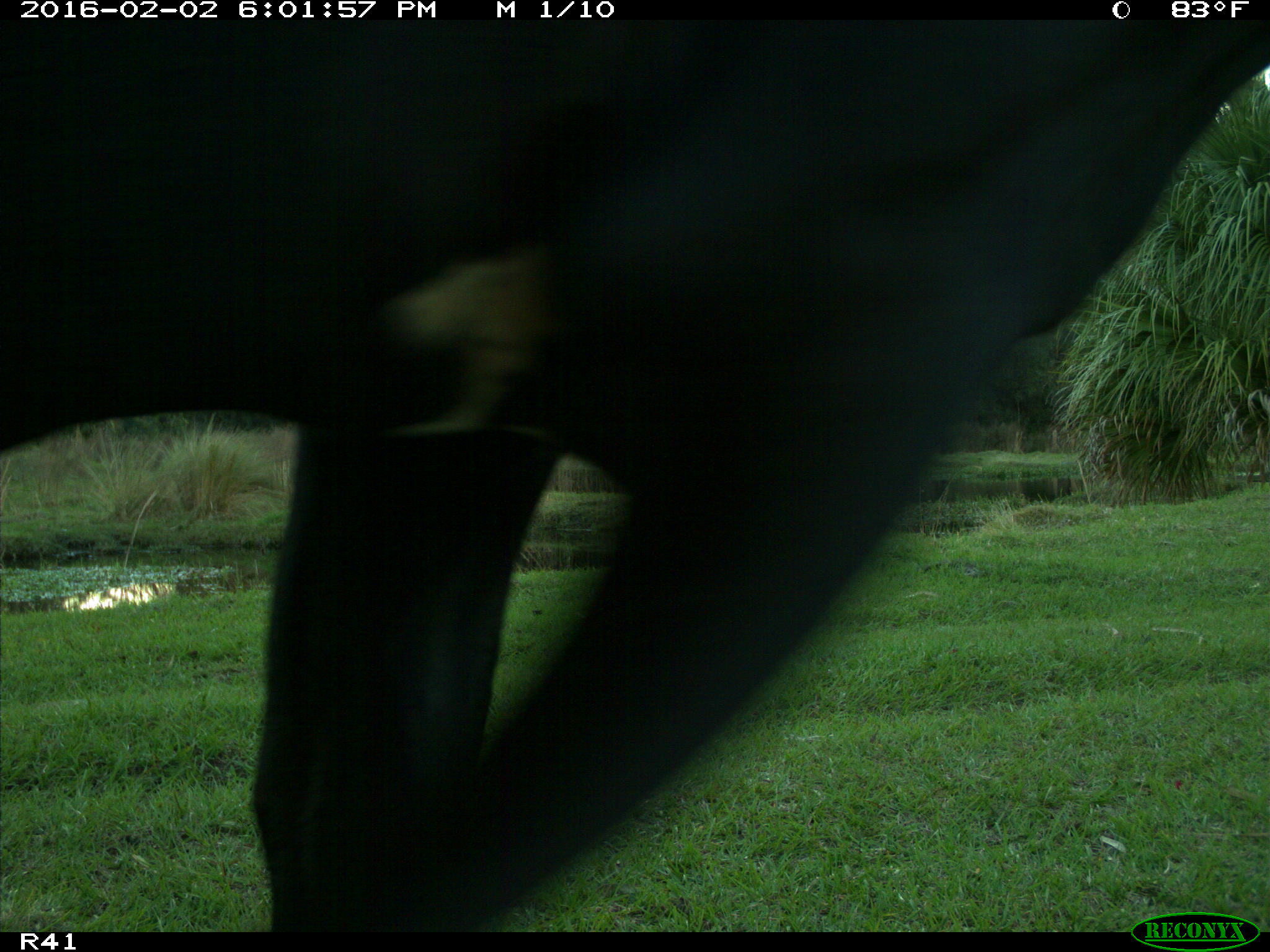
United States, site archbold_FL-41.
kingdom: Animalia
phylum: Chordata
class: Mammalia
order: Artiodactyla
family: Bovidae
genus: Bos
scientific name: Bos taurus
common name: domestic cow